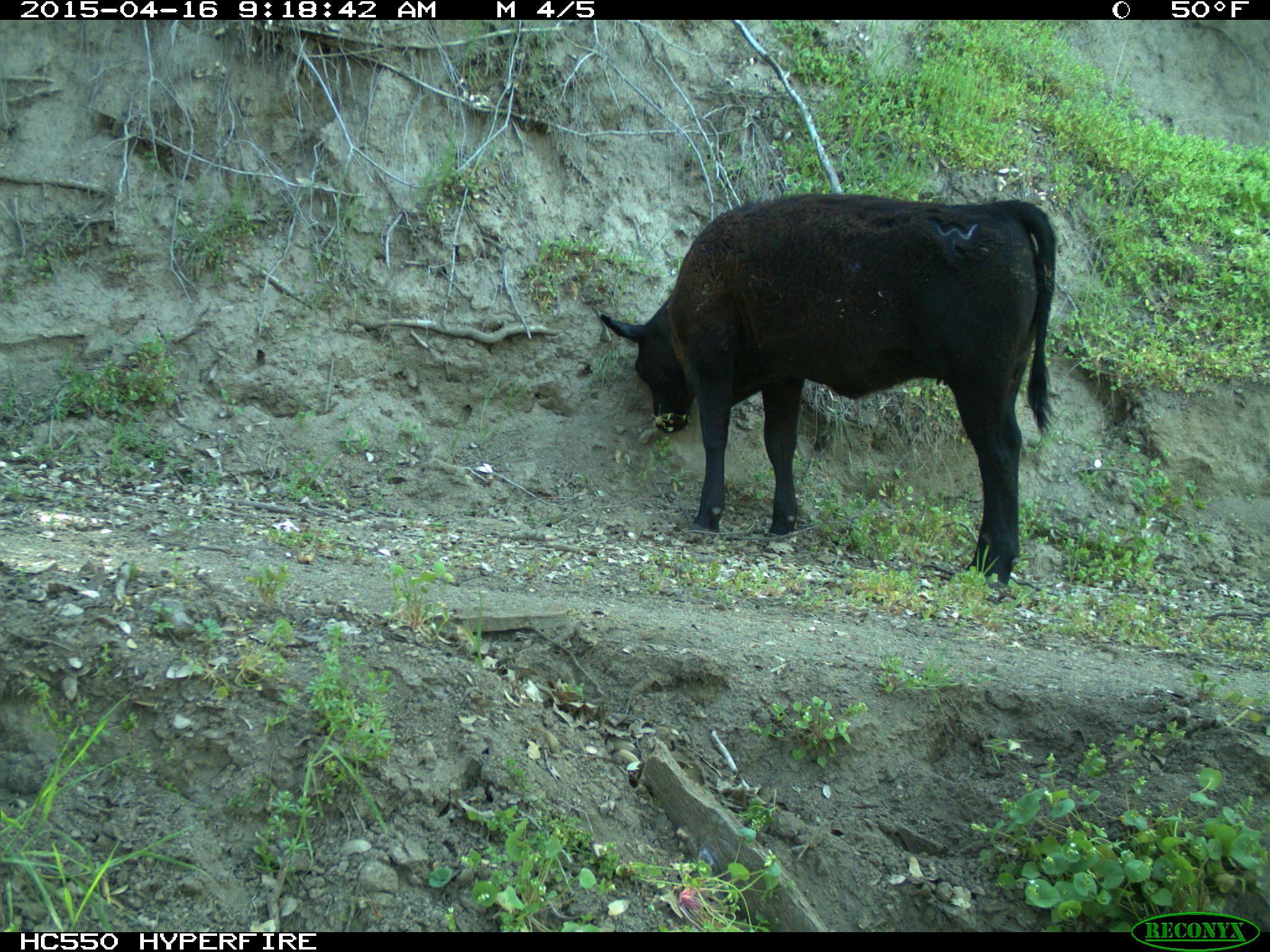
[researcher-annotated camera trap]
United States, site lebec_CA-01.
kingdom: Animalia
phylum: Chordata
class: Mammalia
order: Artiodactyla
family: Bovidae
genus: Bos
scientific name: Bos taurus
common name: domestic cow